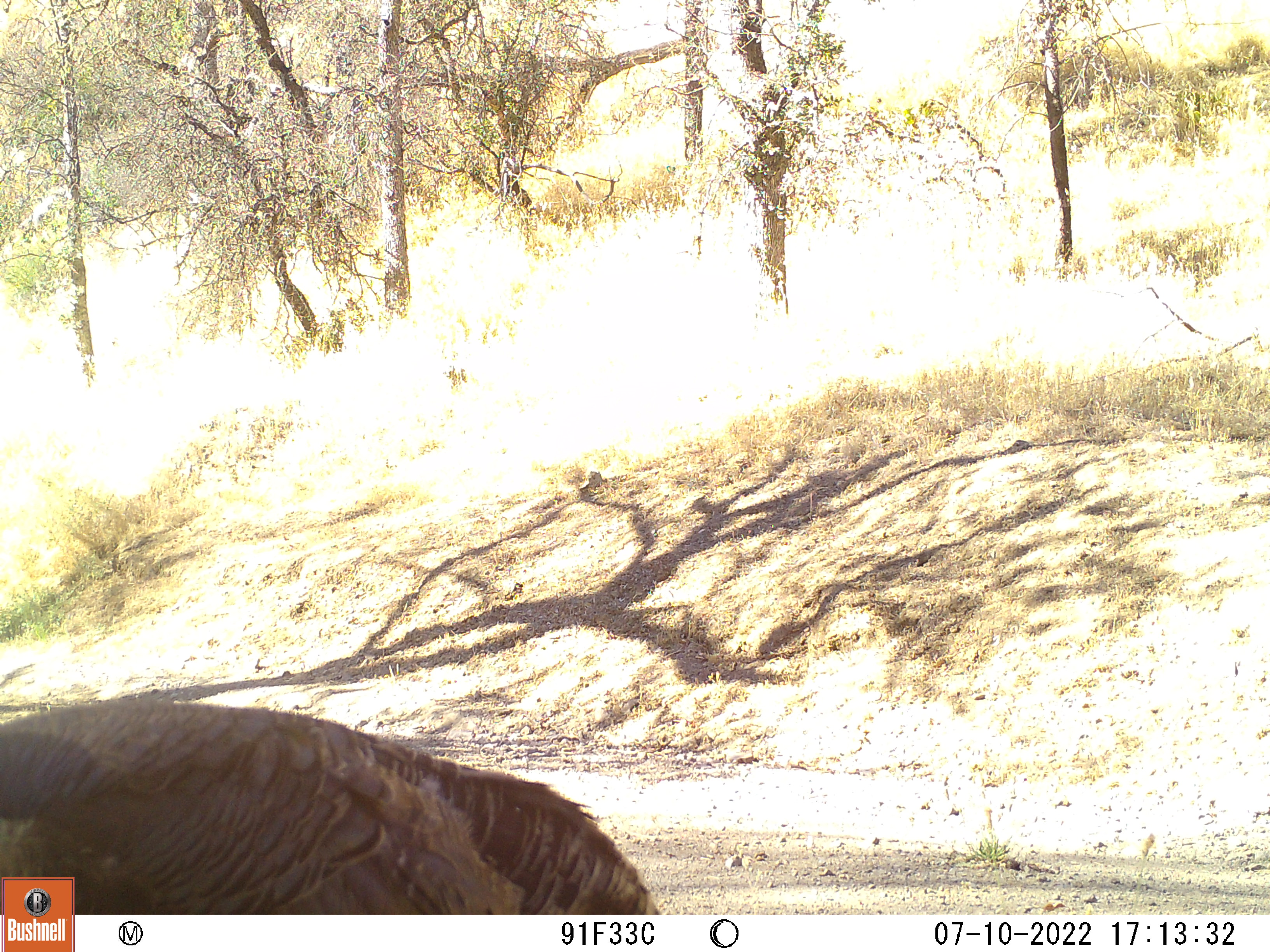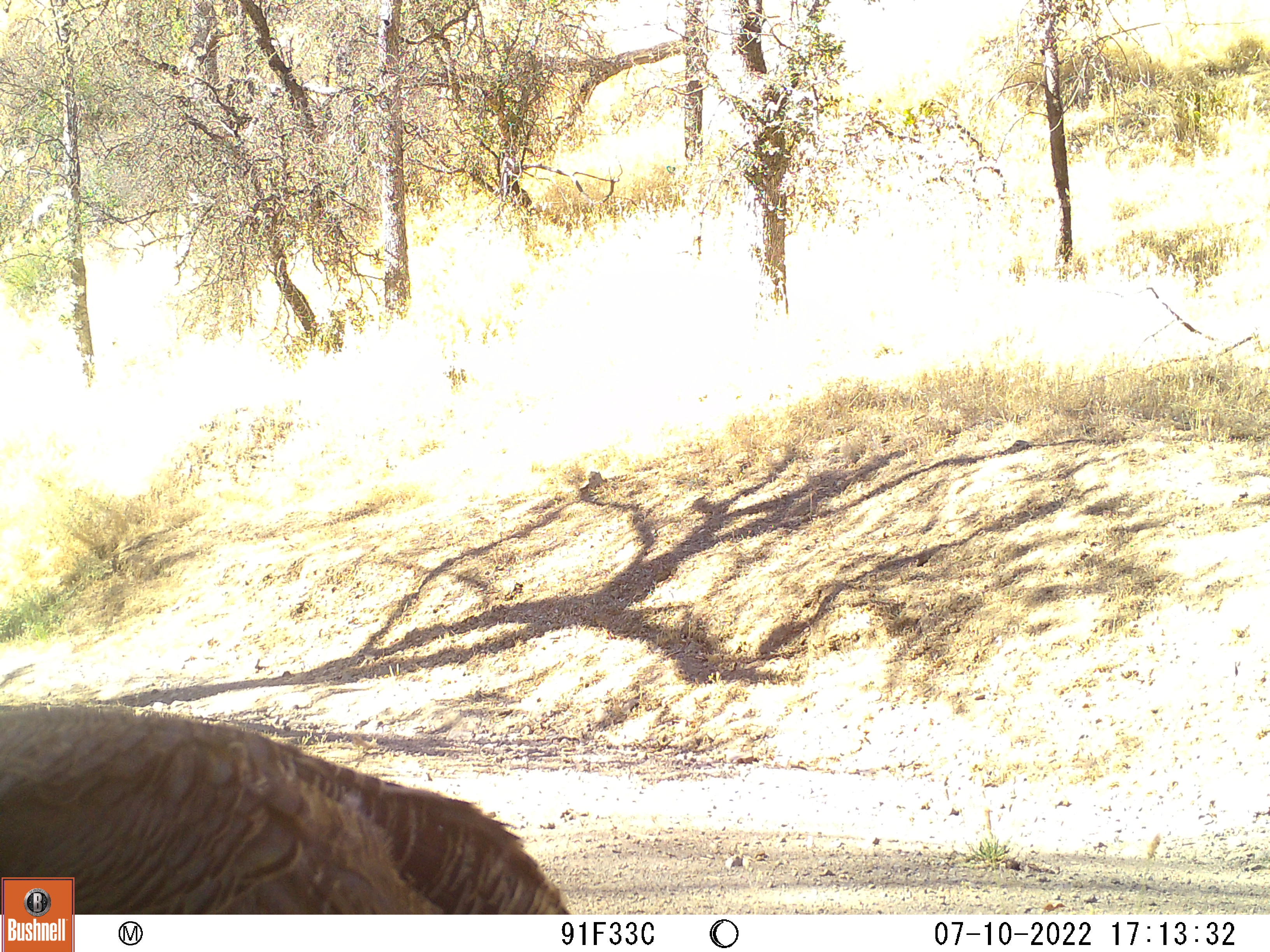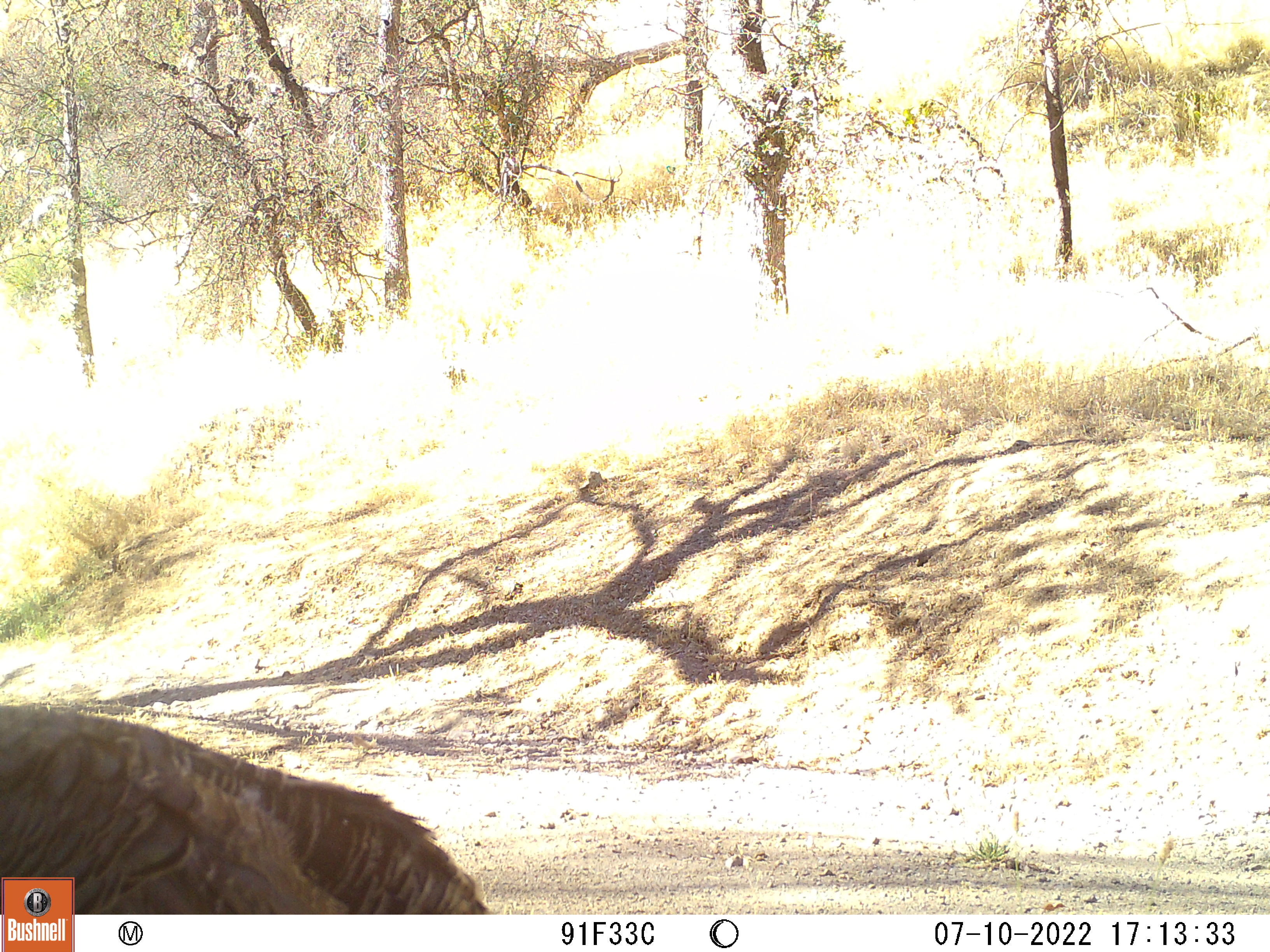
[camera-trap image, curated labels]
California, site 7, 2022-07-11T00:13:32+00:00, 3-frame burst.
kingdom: Animalia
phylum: Chordata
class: Aves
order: Galliformes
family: Phasianidae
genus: Meleagris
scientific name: Meleagris gallopavo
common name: turkey